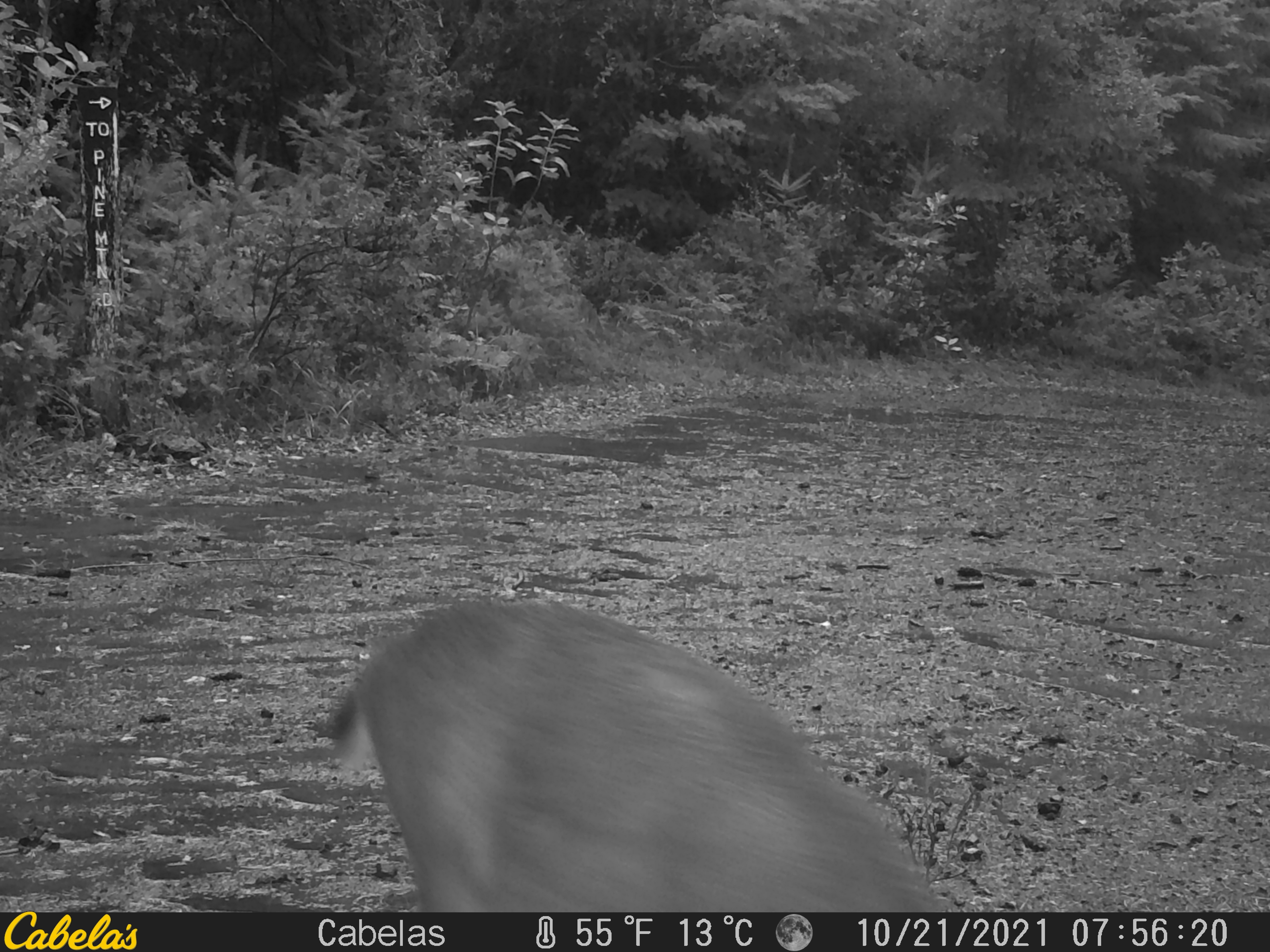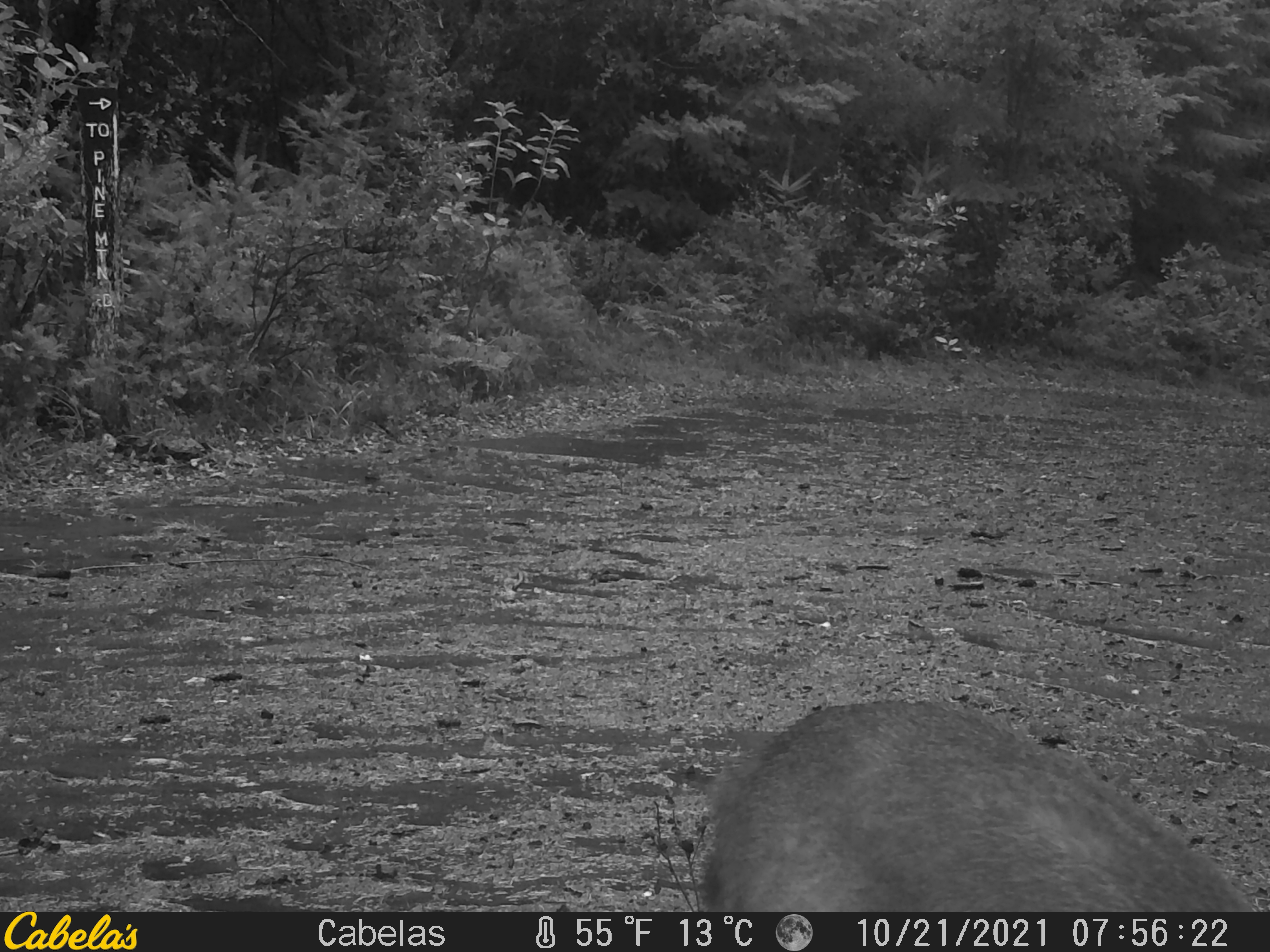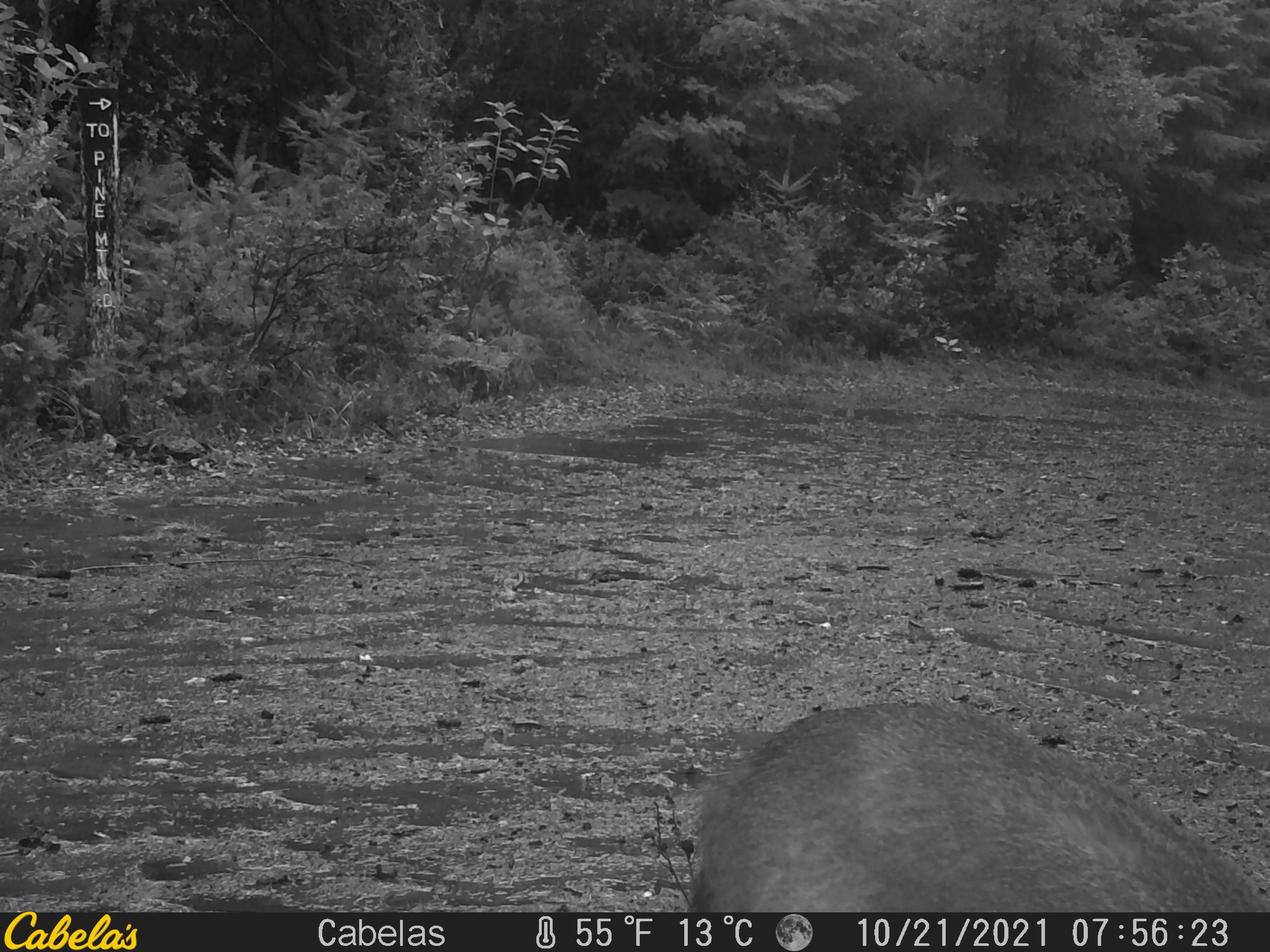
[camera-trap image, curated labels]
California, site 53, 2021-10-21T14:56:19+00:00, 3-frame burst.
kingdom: Animalia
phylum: Chordata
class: Mammalia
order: Artiodactyla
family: Cervidae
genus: Odocoileus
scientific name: Odocoileus hemionus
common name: mule deer